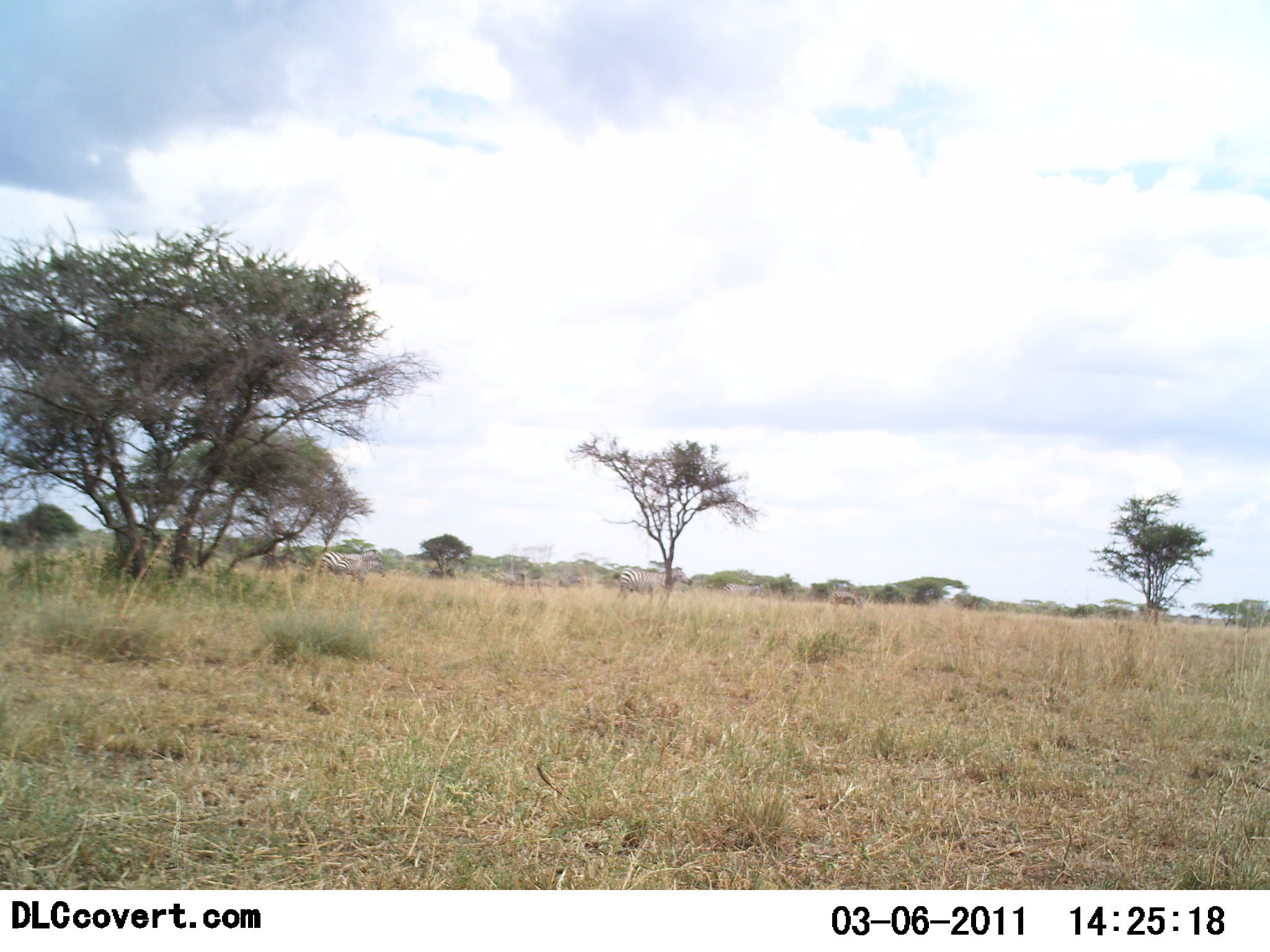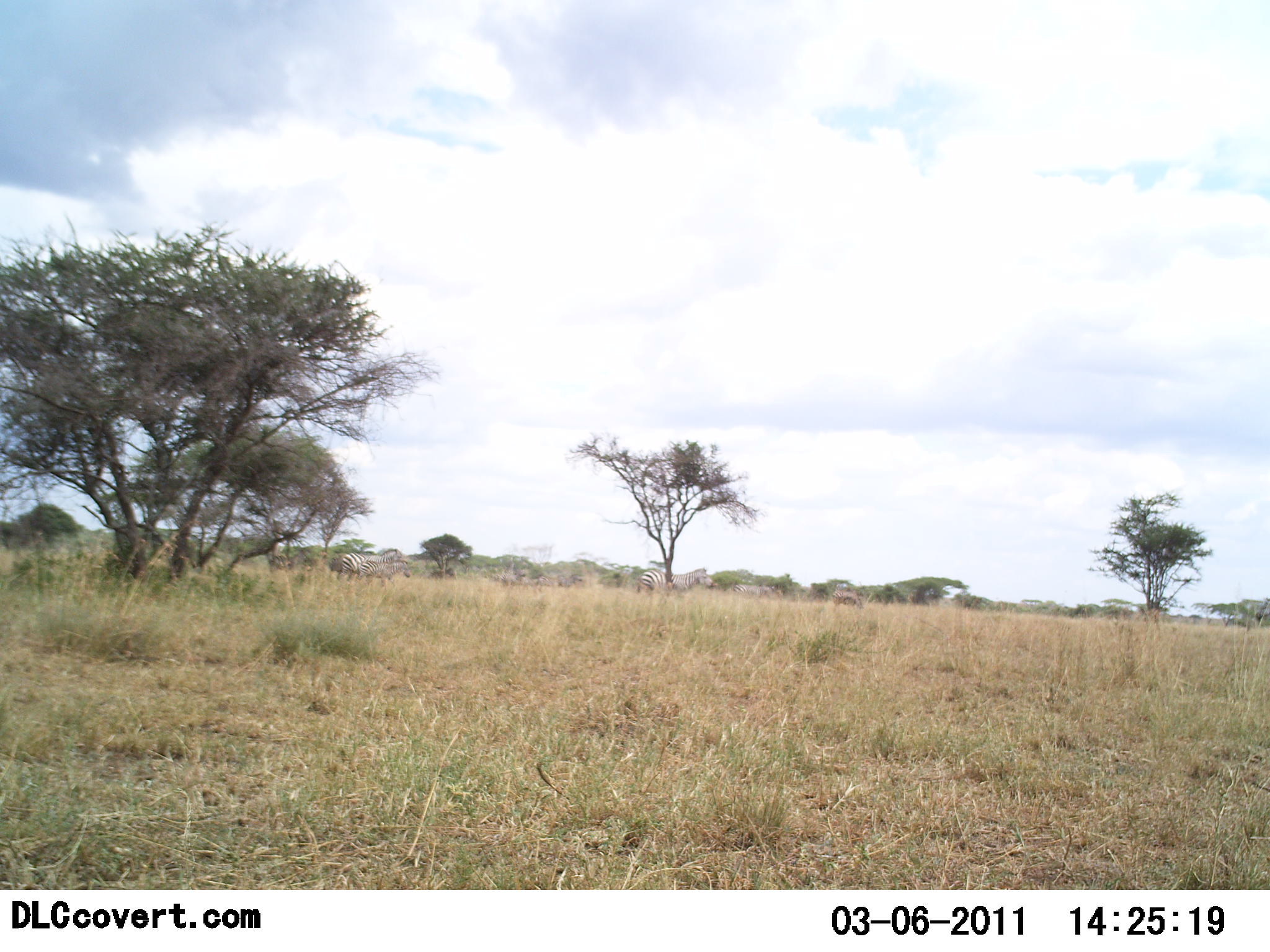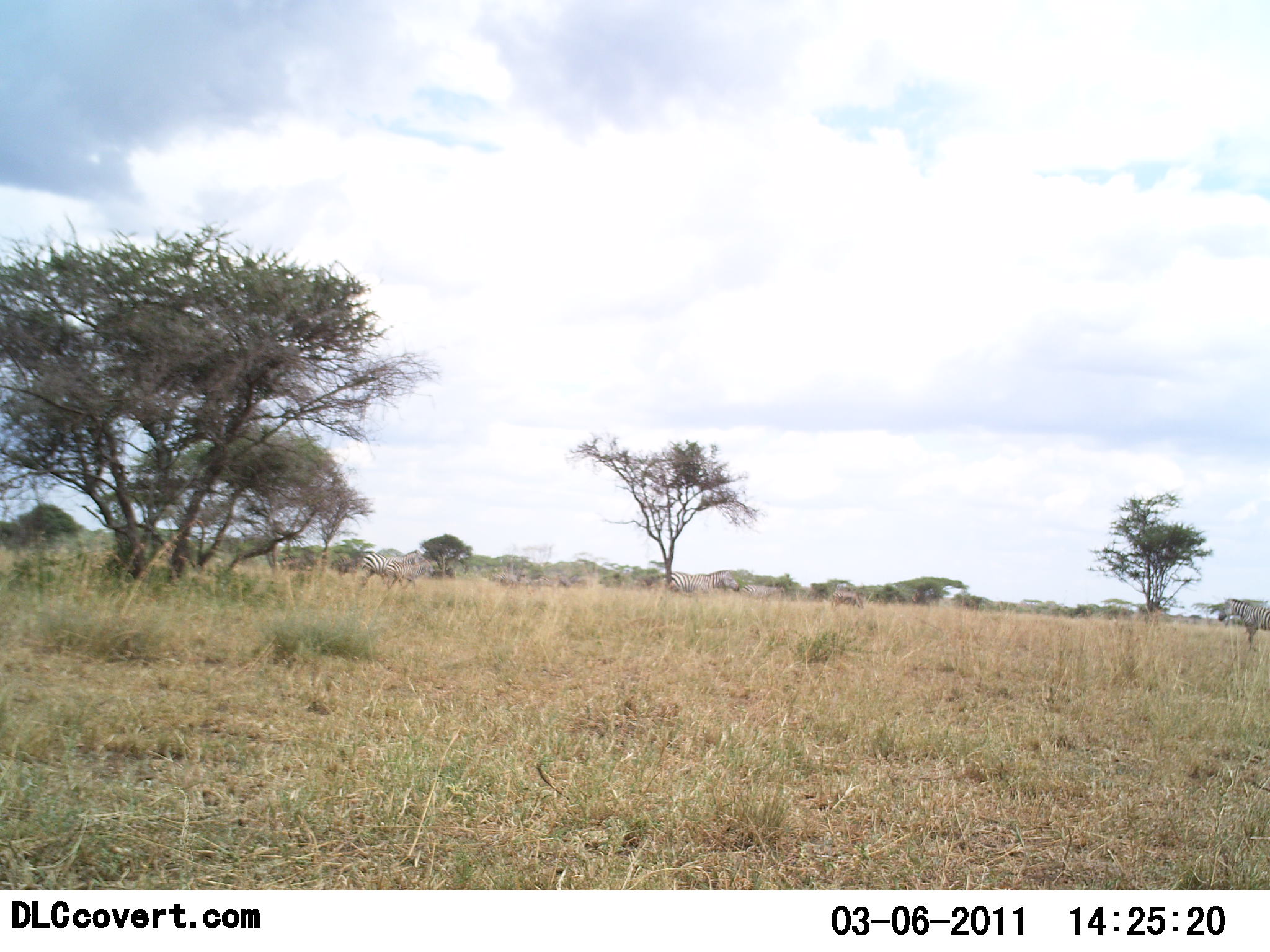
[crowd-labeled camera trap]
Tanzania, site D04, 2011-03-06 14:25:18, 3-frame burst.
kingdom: Animalia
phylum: Chordata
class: Mammalia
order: Perissodactyla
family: Equidae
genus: Equus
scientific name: Equus quagga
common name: plains zebra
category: zebra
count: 6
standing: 17%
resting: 0%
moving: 100%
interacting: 0%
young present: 17%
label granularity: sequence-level